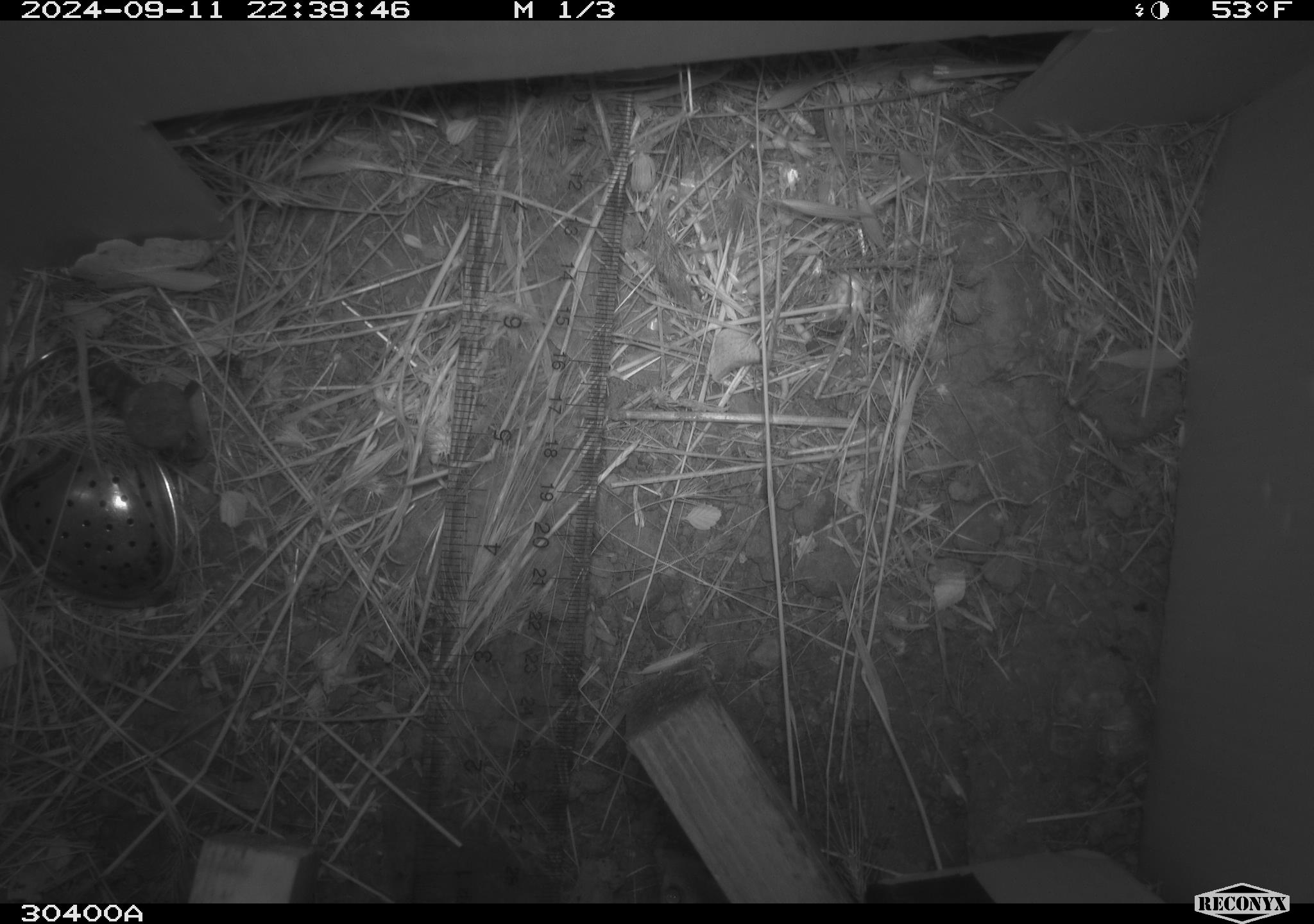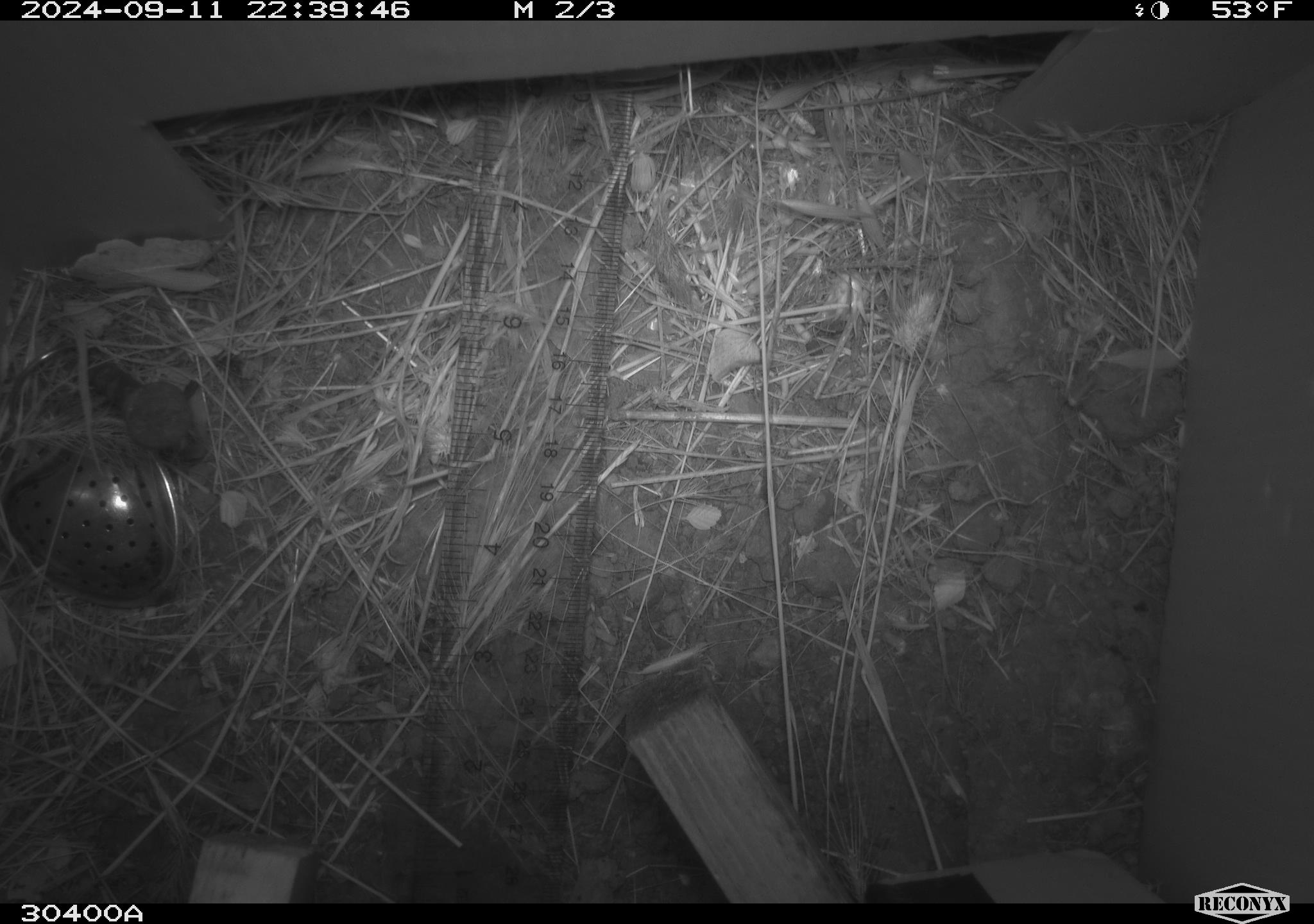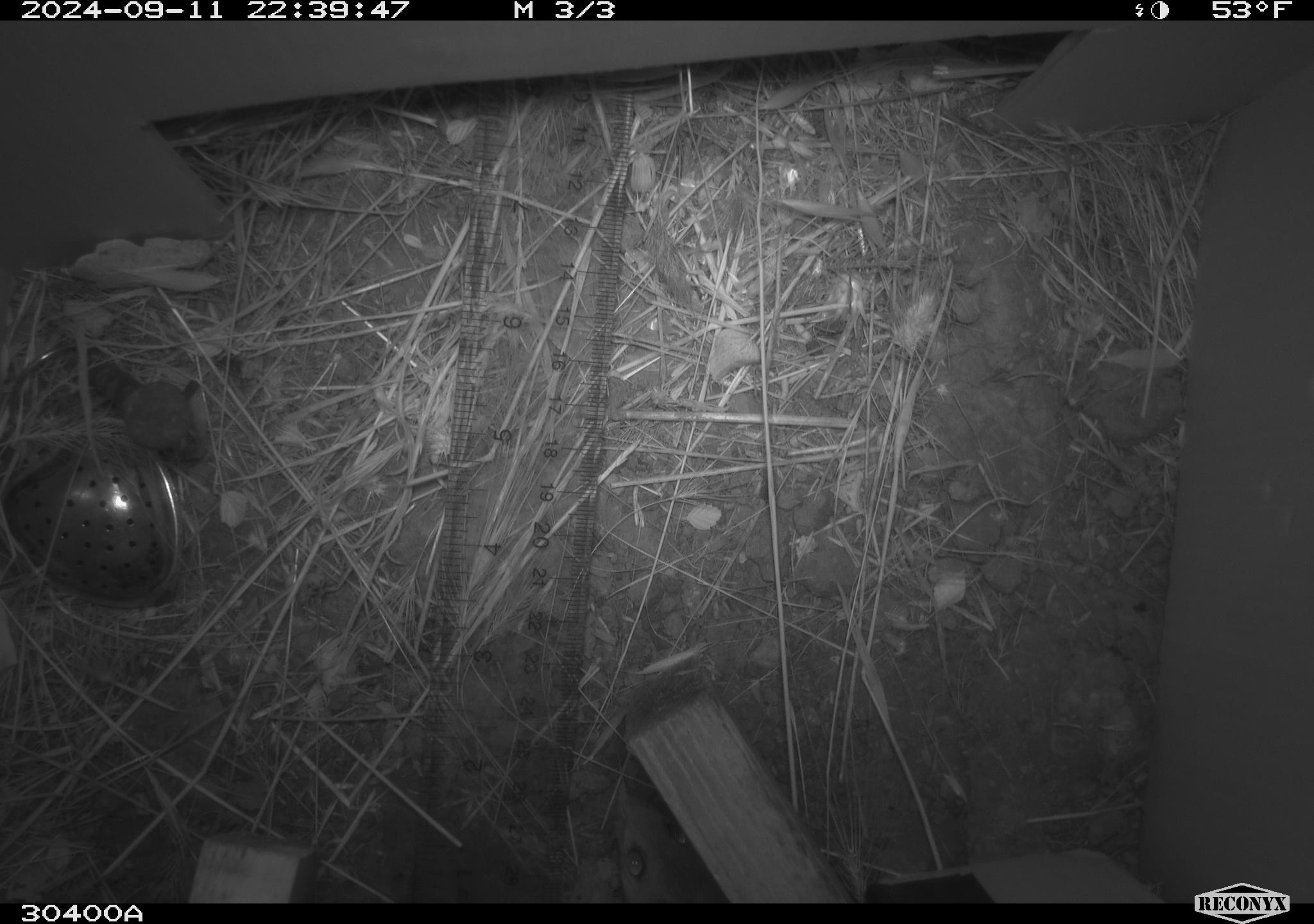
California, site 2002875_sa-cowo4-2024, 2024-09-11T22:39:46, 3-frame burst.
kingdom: Animalia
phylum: Chordata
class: Mammalia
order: Rodentia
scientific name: Rodentia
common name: mouse species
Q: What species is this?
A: Mouse species (Rodentia).